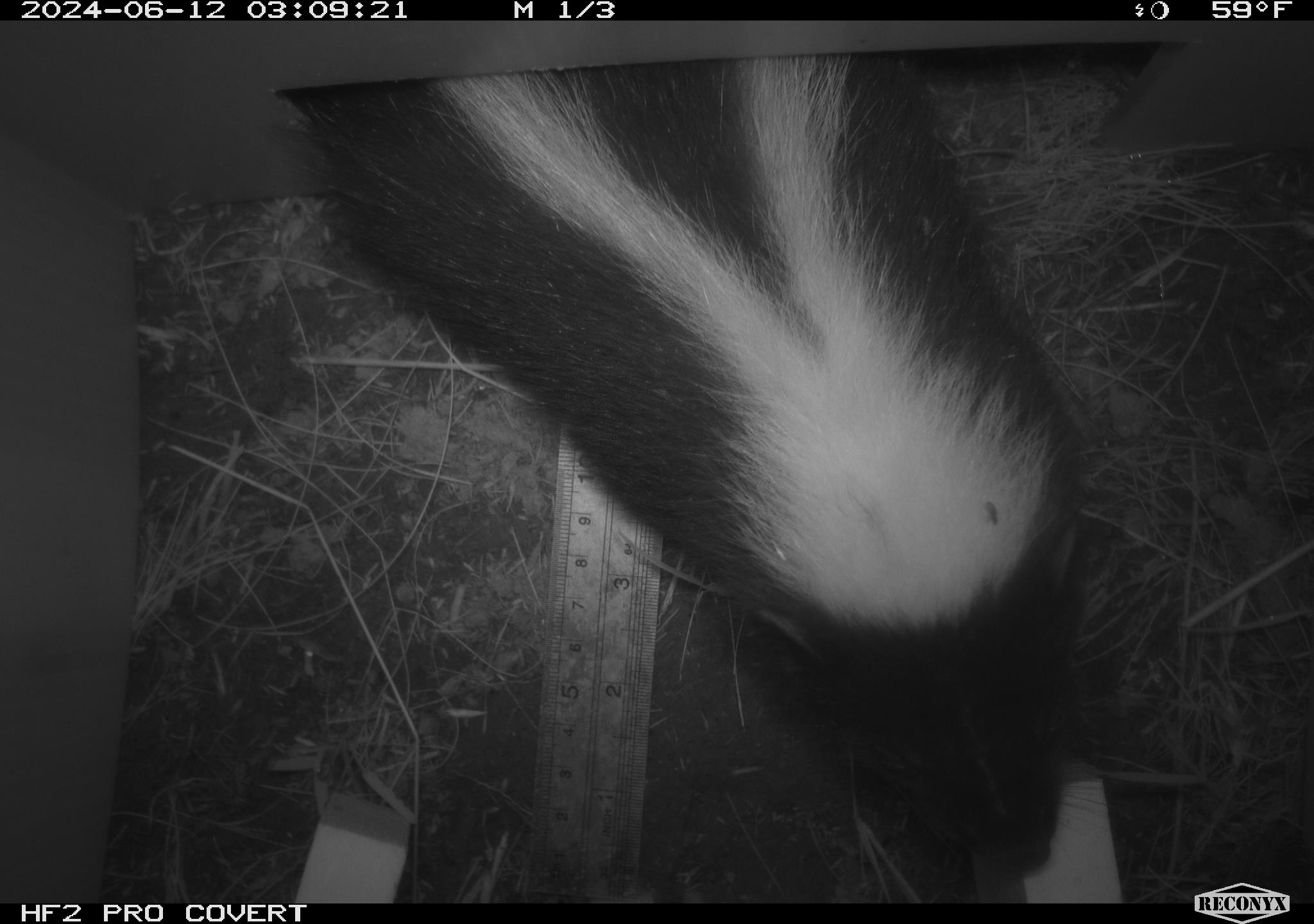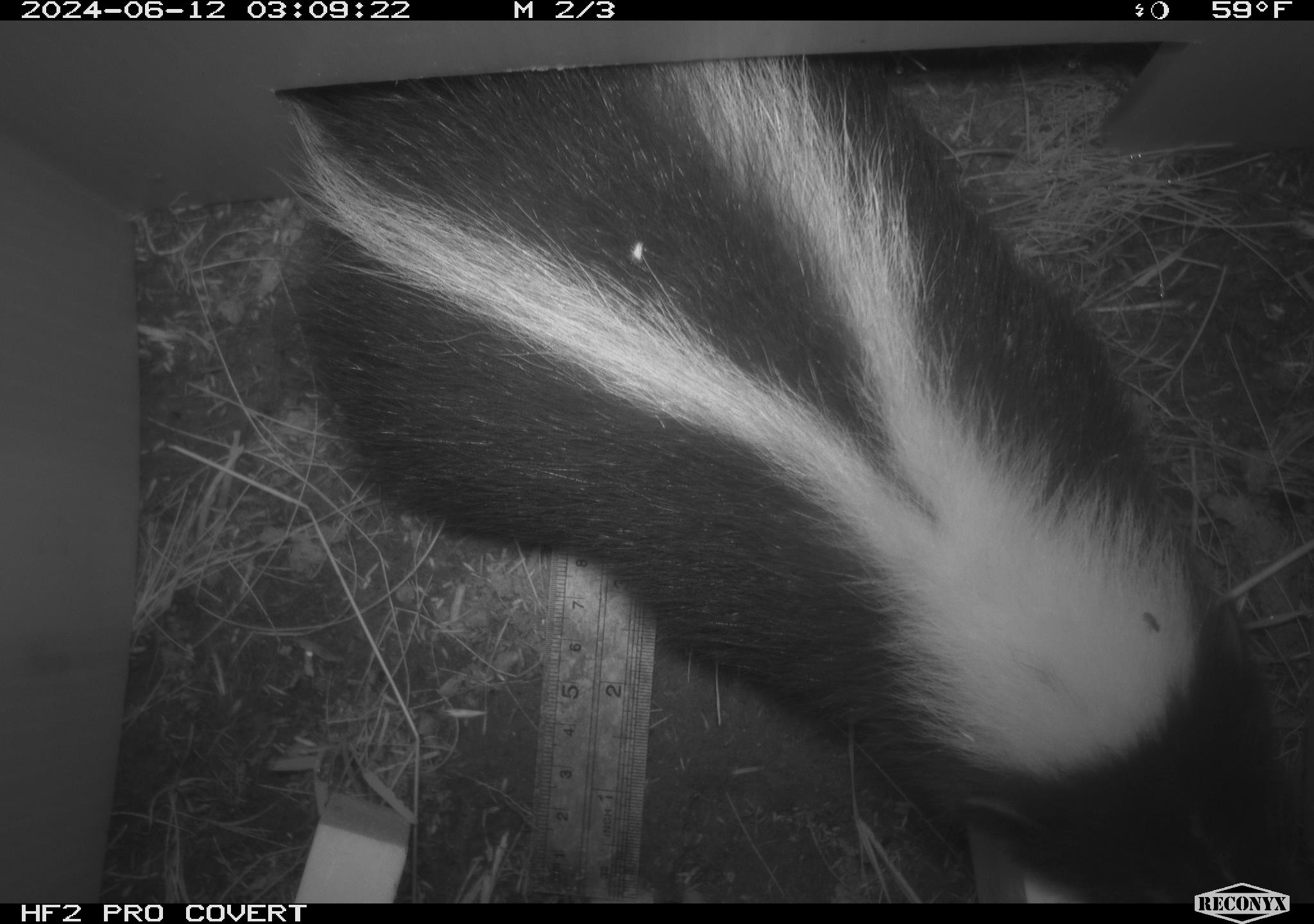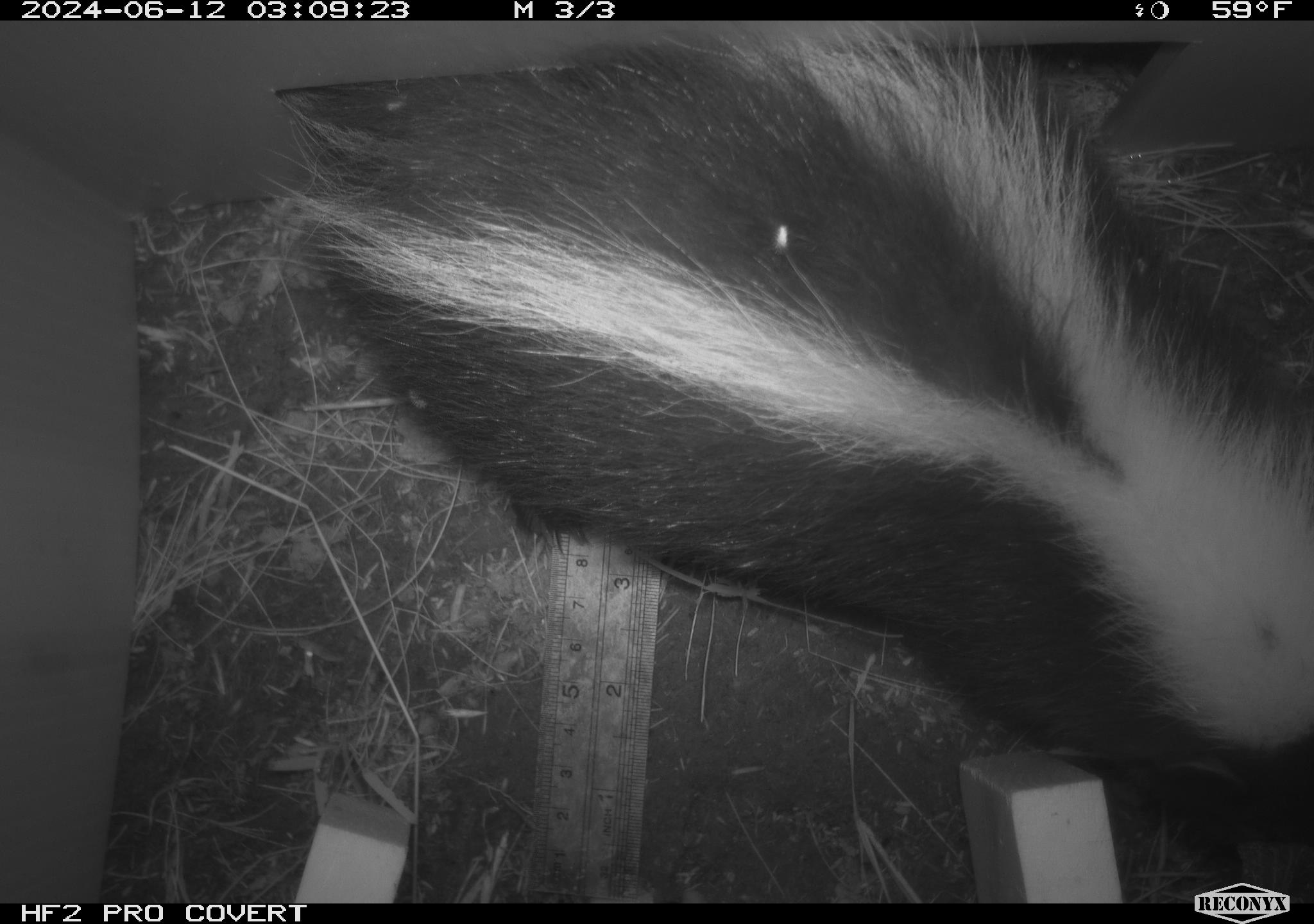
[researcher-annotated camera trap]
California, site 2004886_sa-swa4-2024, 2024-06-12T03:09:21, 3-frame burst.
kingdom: Animalia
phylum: Chordata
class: Mammalia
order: Carnivora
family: Mephitidae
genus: Mephitis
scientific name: Mephitis mephitis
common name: striped skunk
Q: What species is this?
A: Striped skunk (Mephitis mephitis).